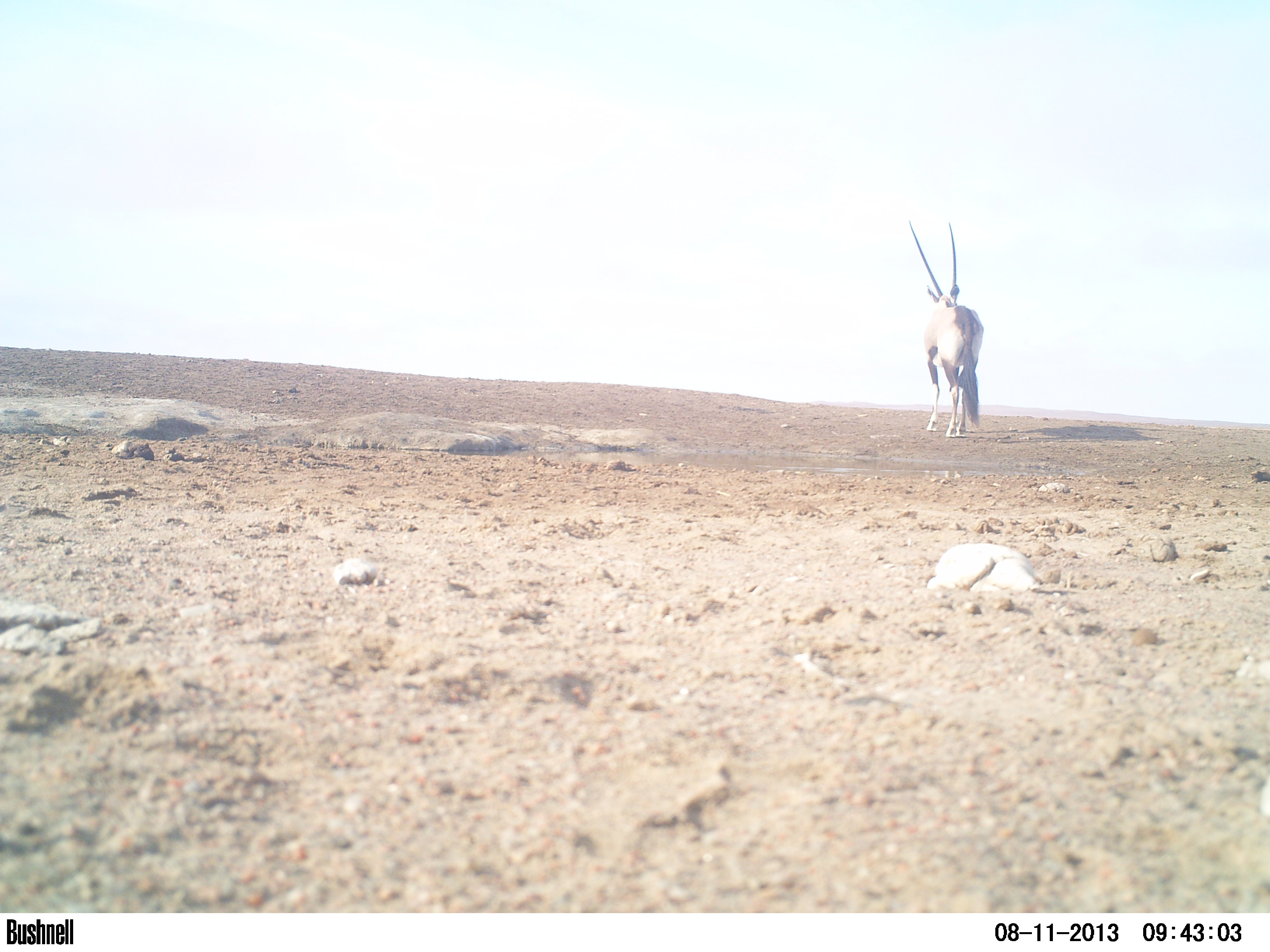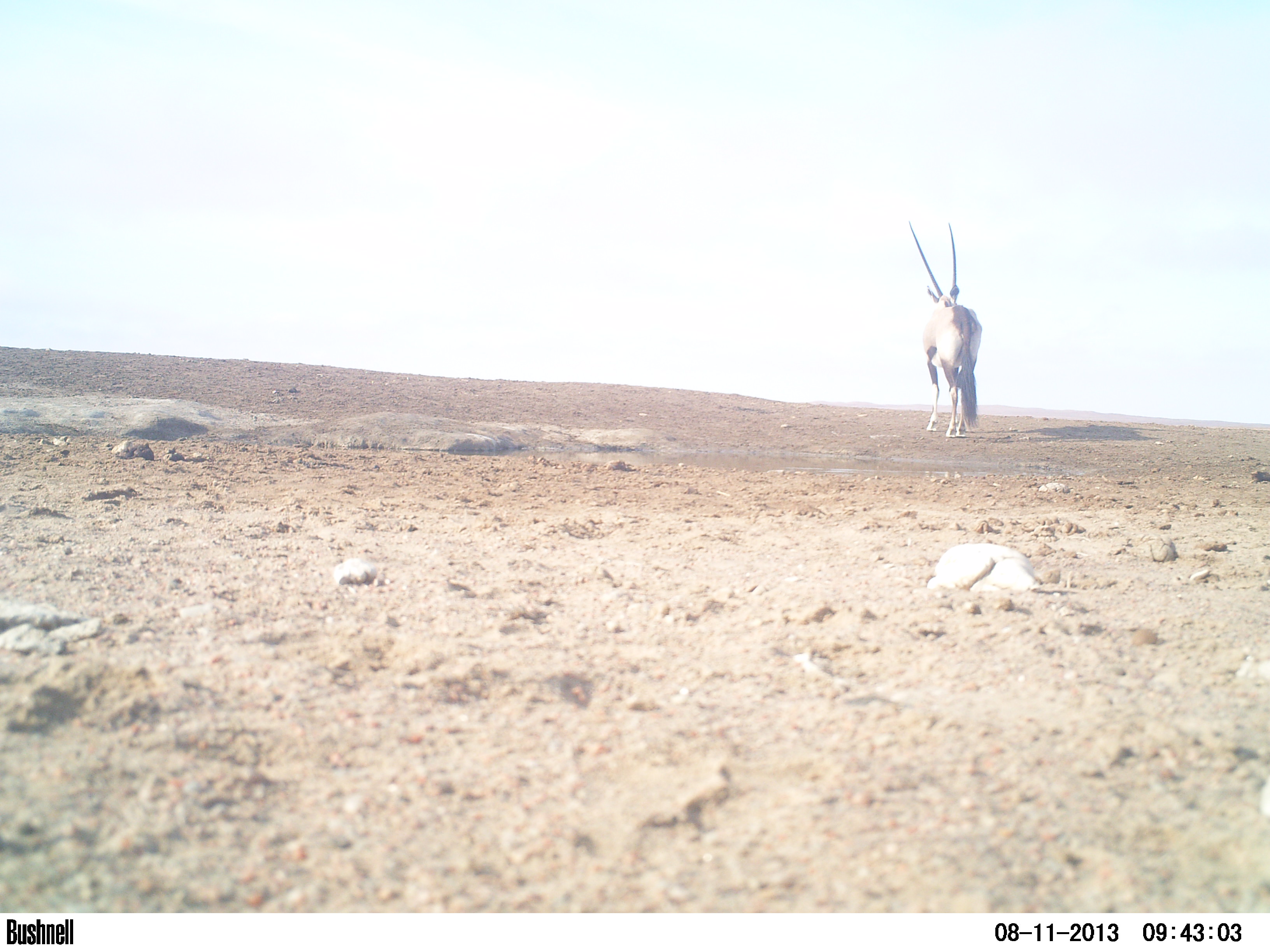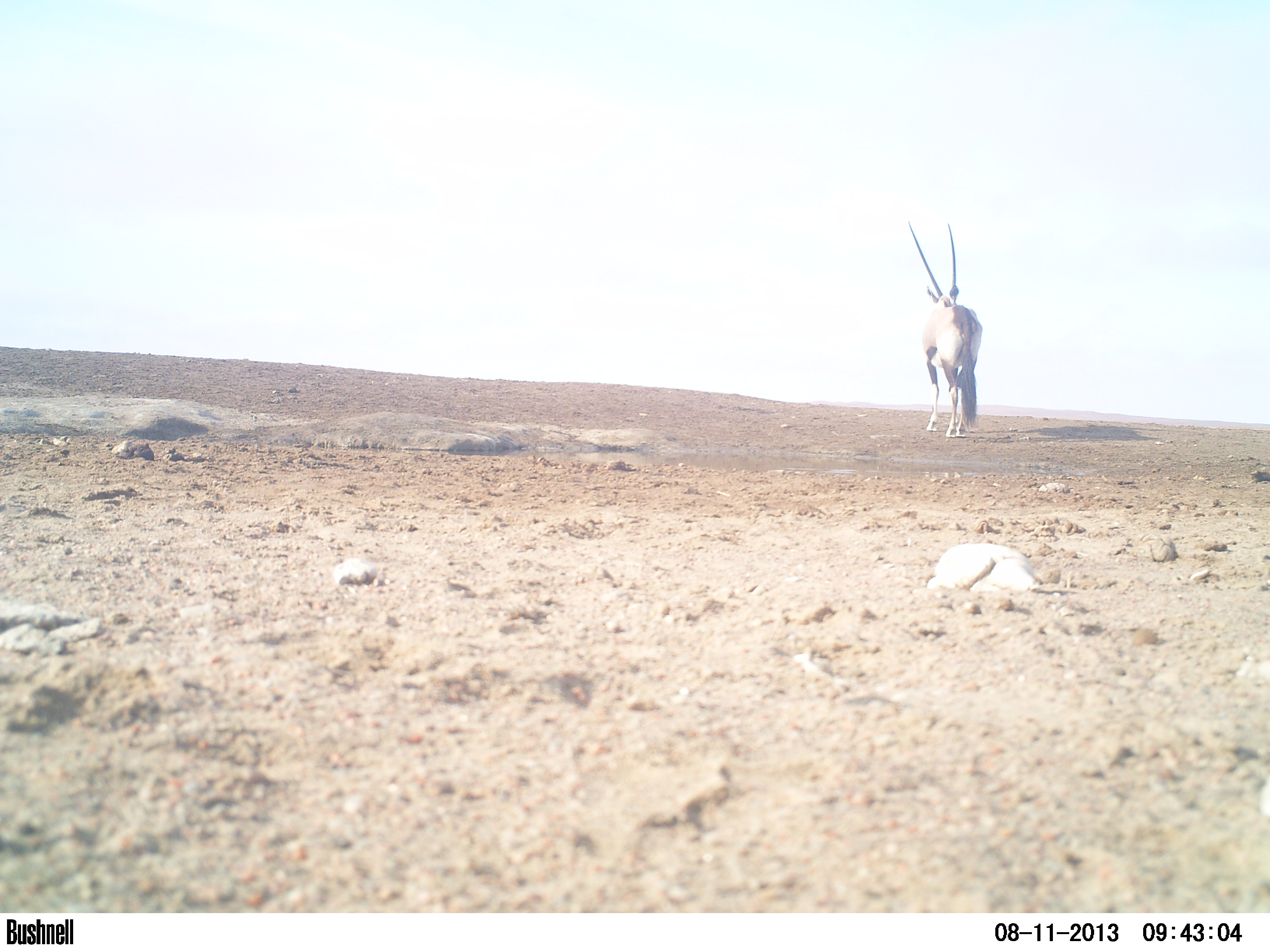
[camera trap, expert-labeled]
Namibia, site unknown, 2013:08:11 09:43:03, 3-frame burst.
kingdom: Animalia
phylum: Chordata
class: Mammalia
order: Artiodactyla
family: Bovidae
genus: Oryx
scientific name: Oryx gazella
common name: gemsbok